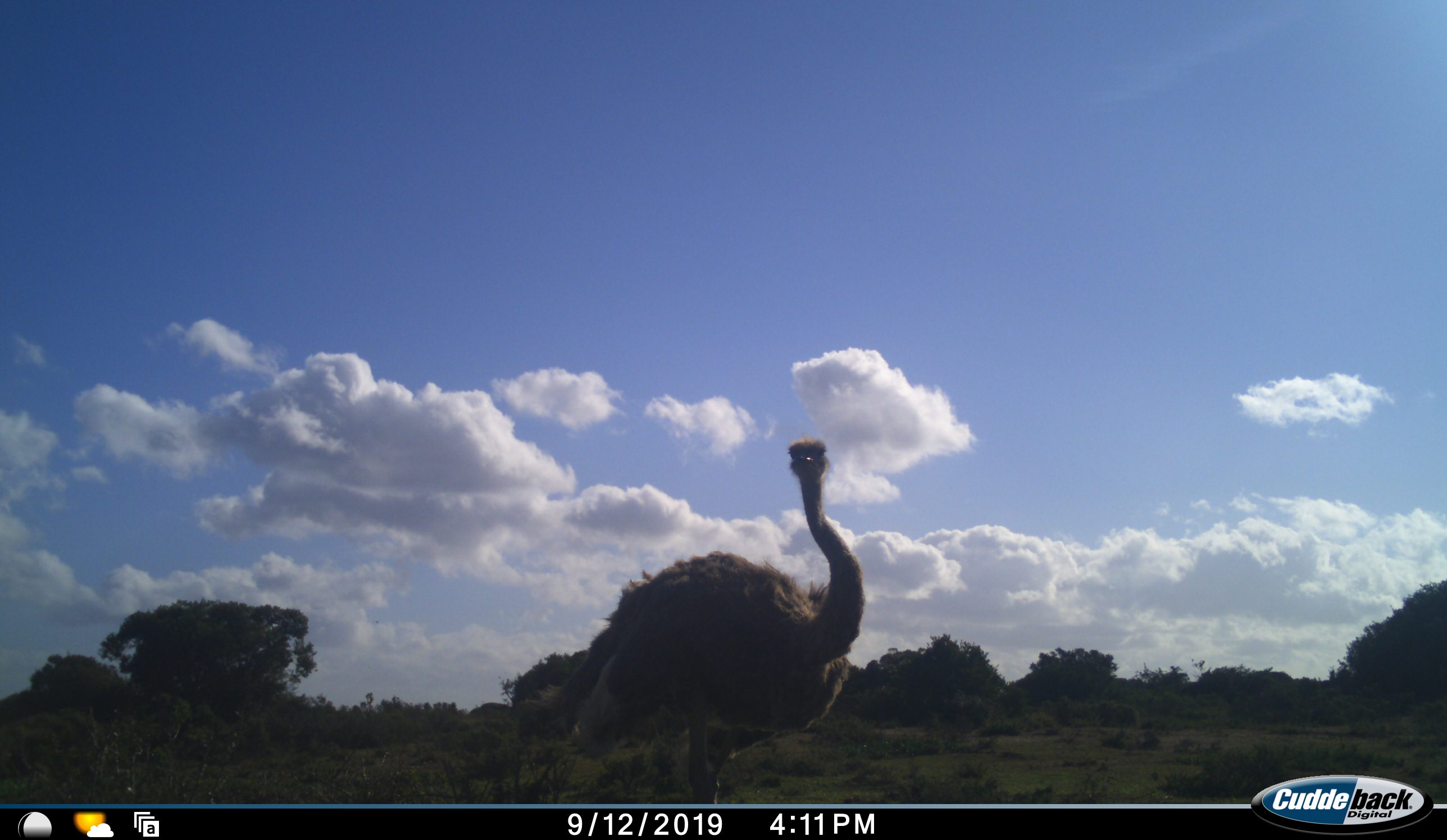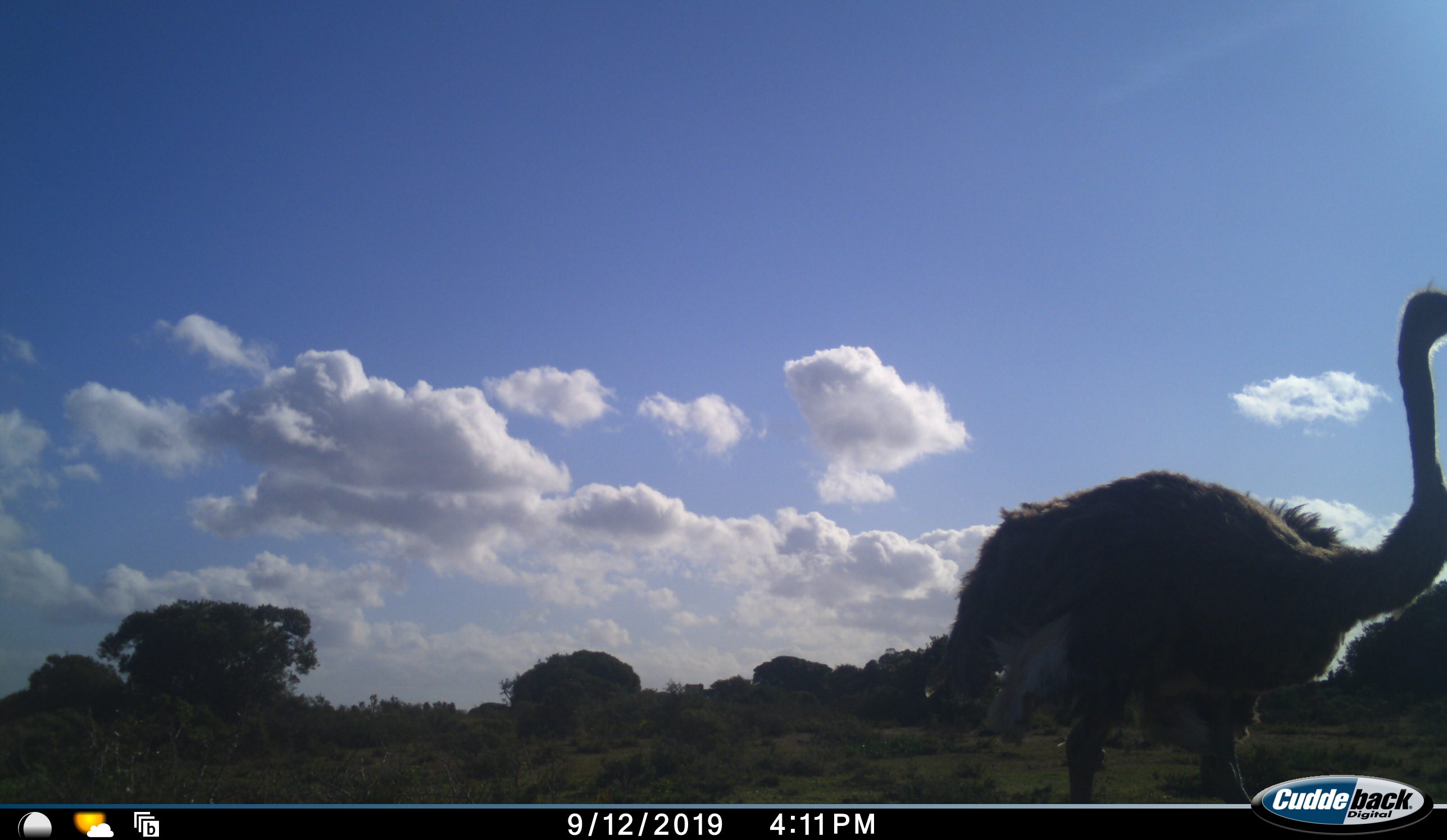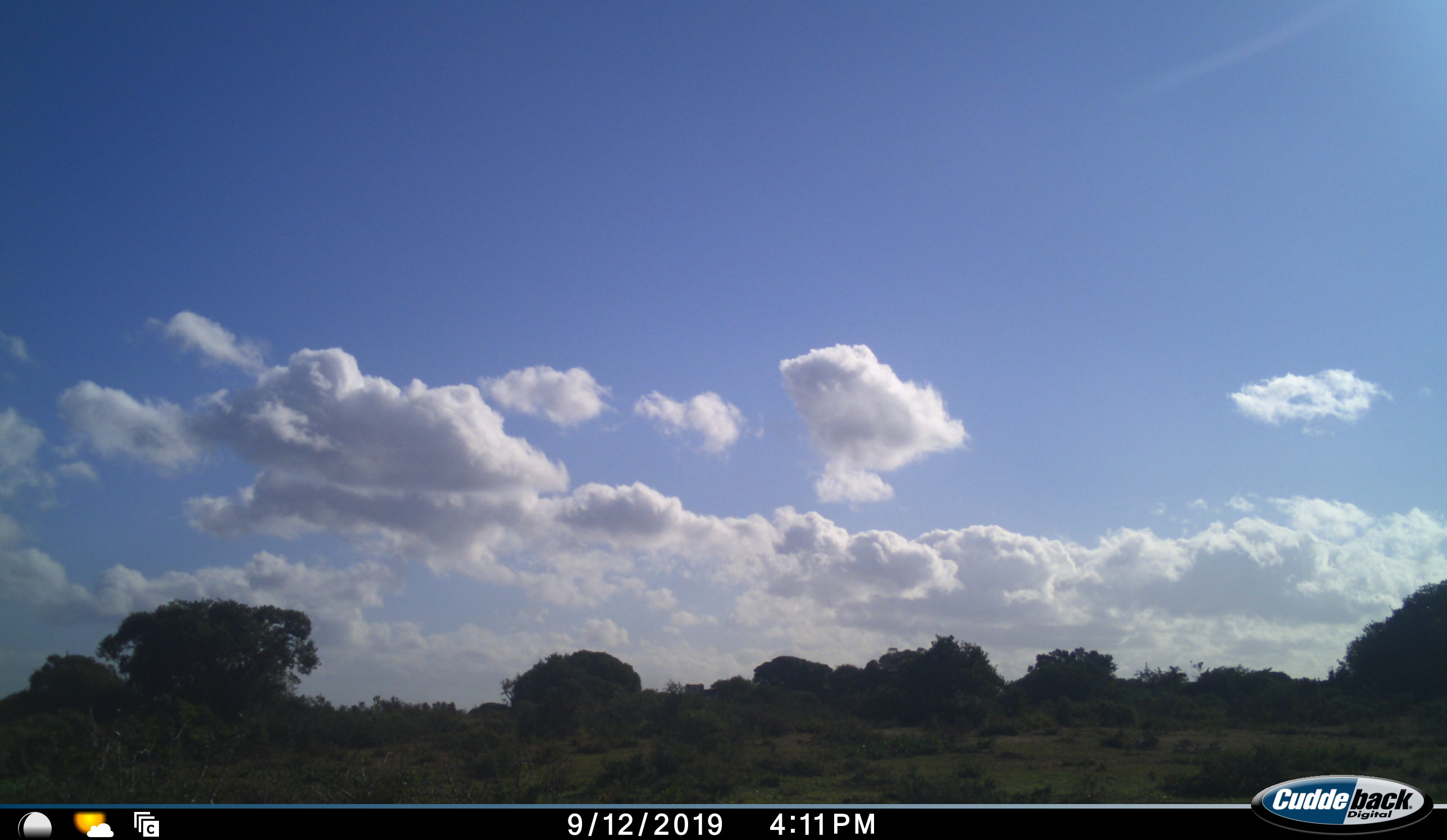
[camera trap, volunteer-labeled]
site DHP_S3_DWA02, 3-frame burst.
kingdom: Animalia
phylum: Chordata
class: Aves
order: Struthioniformes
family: Struthionidae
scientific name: Struthionidae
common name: ostrich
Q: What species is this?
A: Ostrich (Struthionidae).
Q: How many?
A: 1.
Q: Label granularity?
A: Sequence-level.